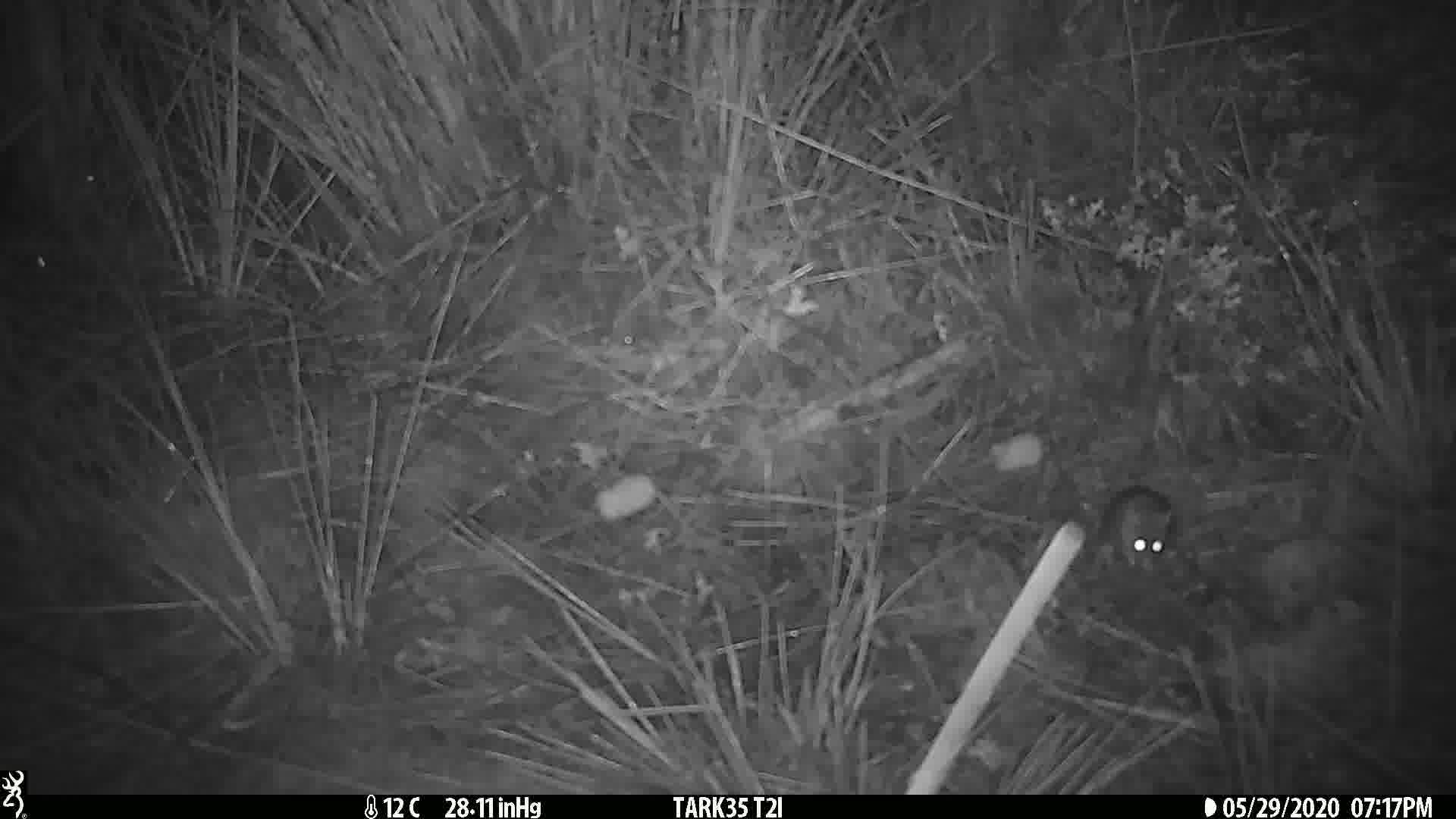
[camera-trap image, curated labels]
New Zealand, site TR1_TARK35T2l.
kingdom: Animalia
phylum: Chordata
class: Mammalia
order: Rodentia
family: Muridae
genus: Mus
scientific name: Mus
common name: mouse